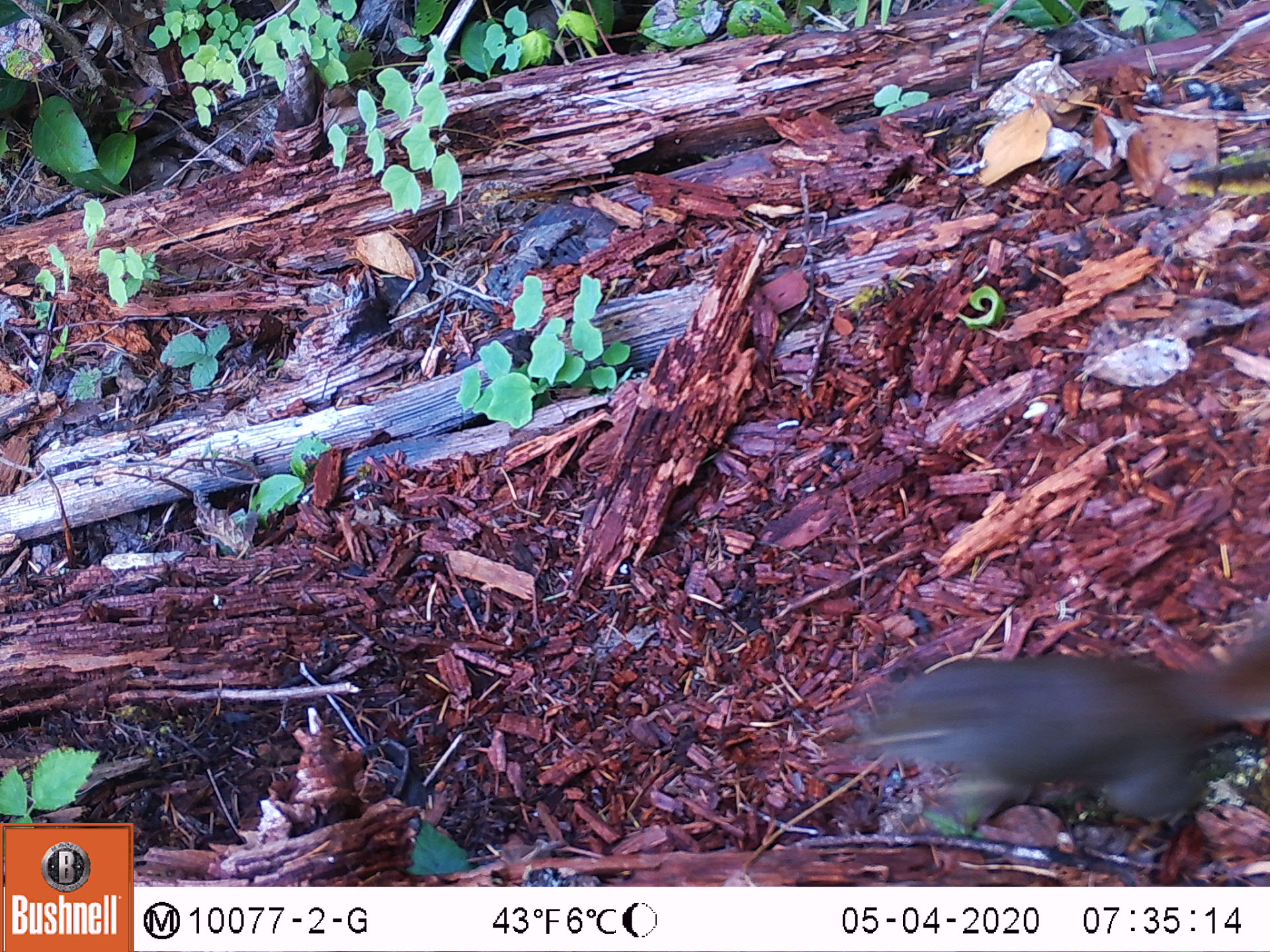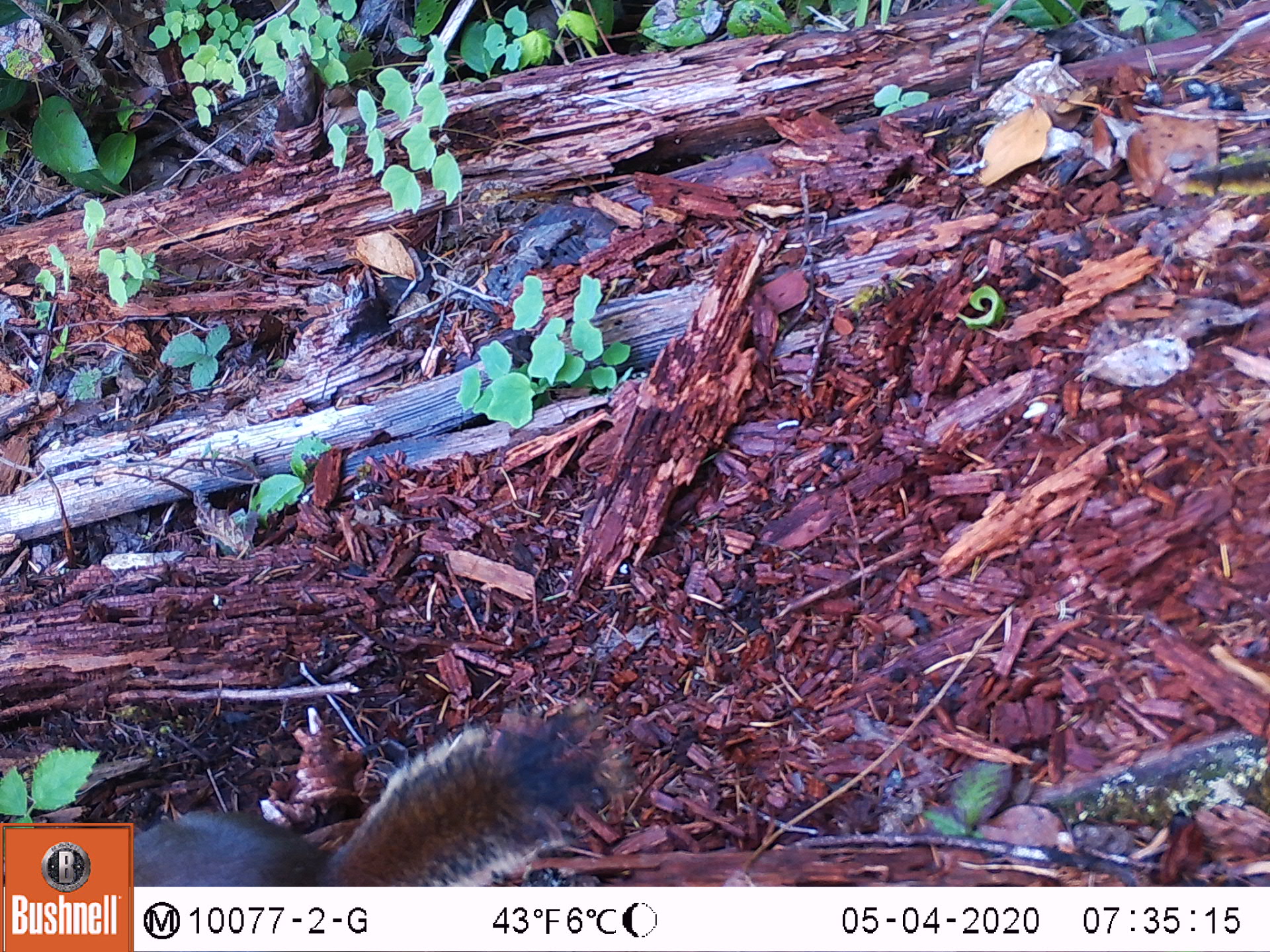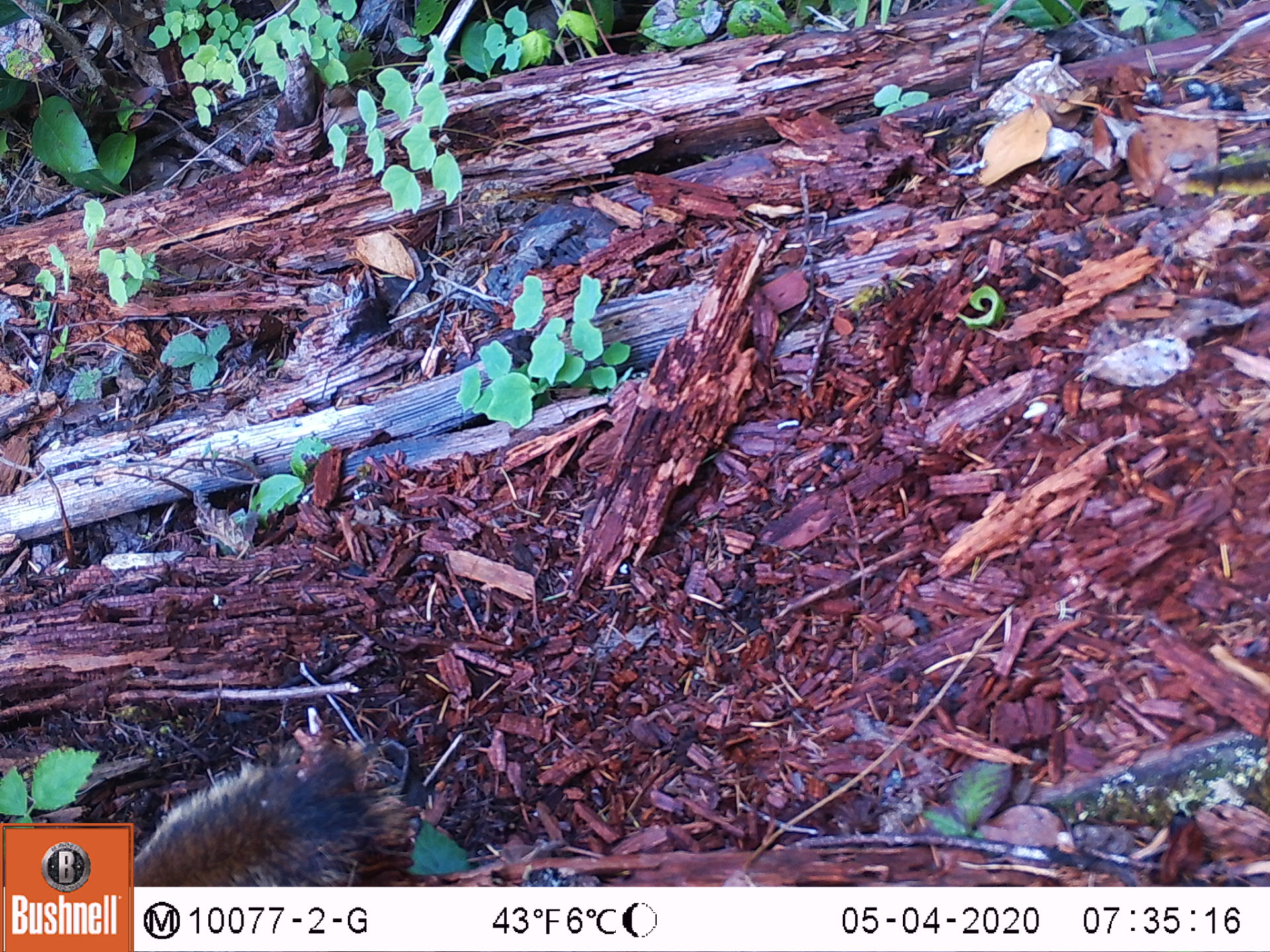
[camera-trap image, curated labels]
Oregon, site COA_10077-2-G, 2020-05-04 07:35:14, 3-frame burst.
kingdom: Animalia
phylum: Chordata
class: Mammalia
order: Rodentia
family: Sciuridae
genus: Tamiasciurus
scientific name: Tamiasciurus douglasii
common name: douglas squirrel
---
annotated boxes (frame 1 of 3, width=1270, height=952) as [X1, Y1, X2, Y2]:
douglas squirrel: [848, 617, 1269, 853]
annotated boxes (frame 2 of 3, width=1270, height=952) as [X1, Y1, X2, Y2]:
douglas squirrel: [133, 724, 591, 880]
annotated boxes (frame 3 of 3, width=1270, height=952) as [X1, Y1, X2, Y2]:
douglas squirrel: [135, 752, 395, 883]